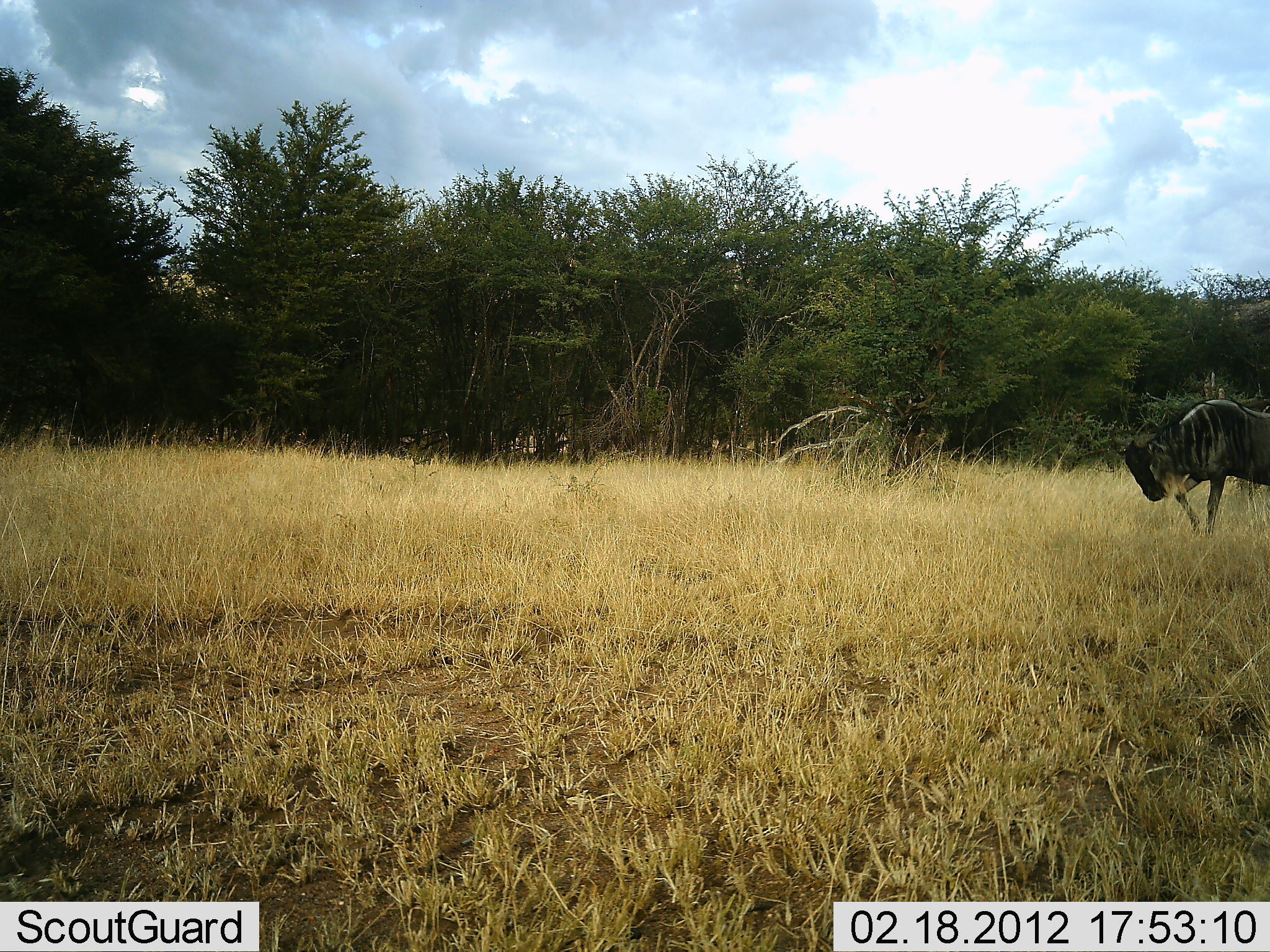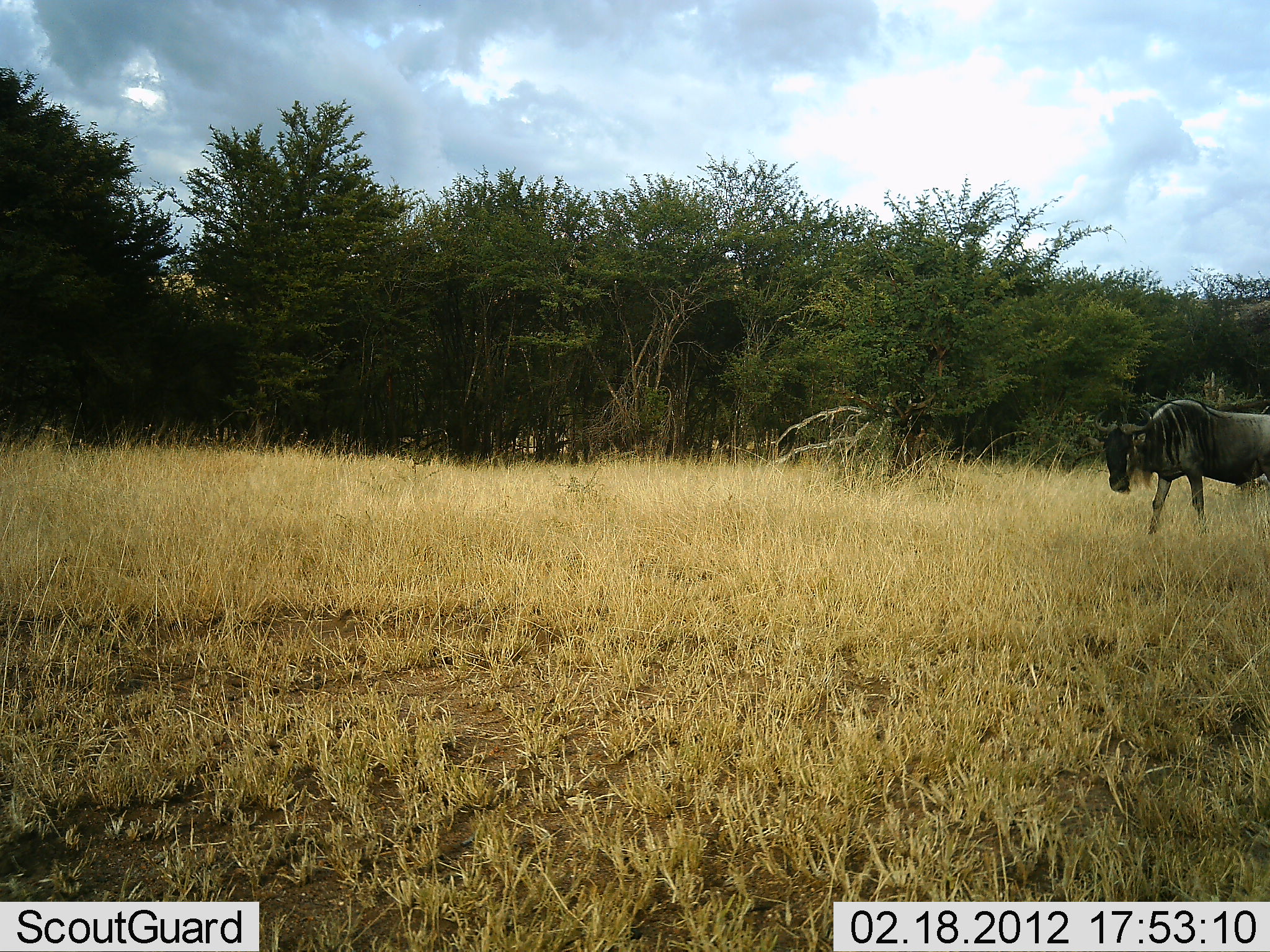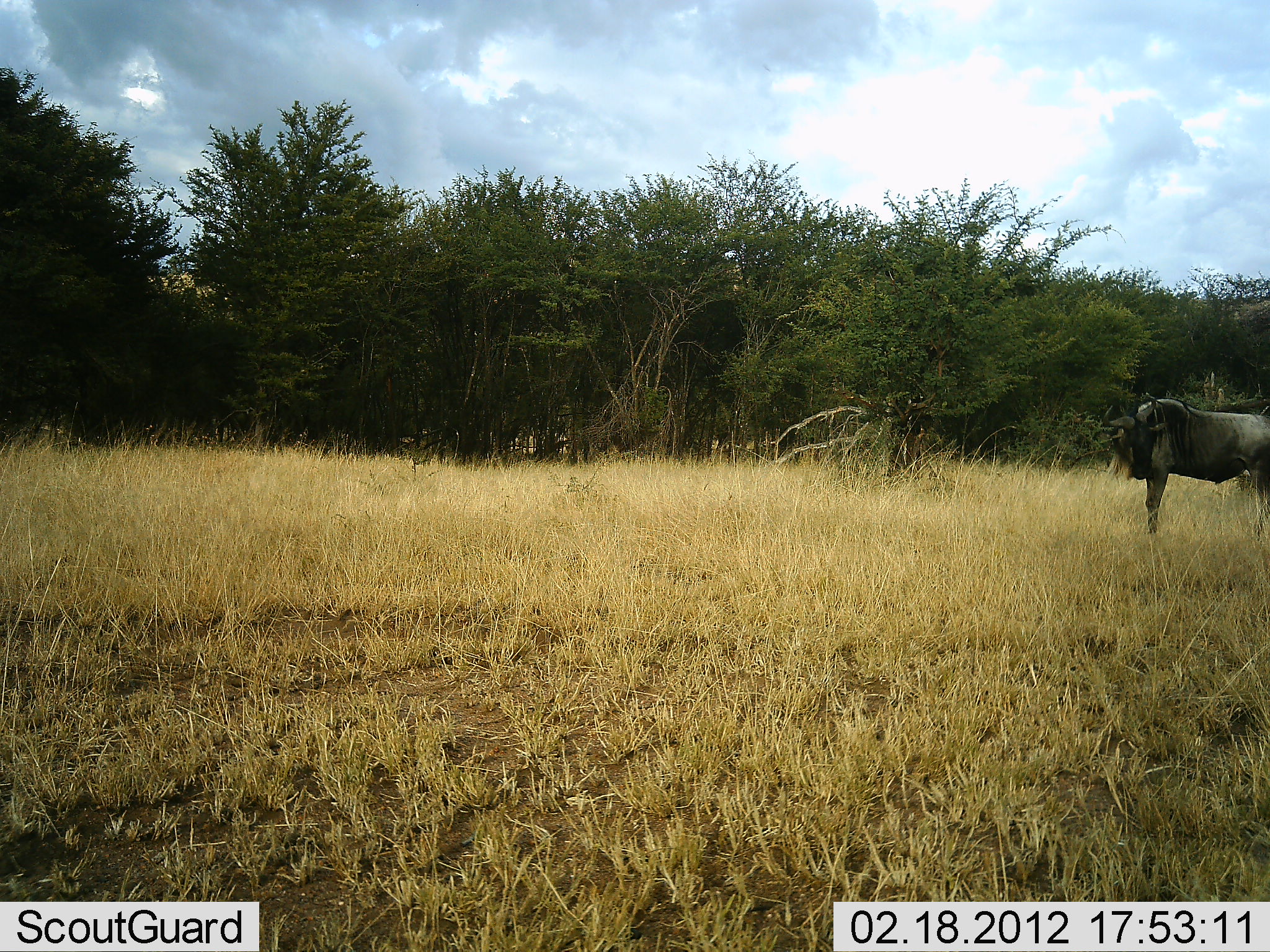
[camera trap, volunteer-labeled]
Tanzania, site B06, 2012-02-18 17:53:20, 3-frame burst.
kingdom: Animalia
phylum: Chordata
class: Mammalia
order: Artiodactyla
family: Bovidae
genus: Connochaetes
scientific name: Connochaetes taurinus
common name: blue wildebeest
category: wildebeest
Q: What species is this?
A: Wildebeest (blue wildebeest) (Connochaetes taurinus).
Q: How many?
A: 1.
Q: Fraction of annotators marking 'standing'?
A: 28%.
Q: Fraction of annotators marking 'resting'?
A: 0%.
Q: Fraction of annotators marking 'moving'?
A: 78%.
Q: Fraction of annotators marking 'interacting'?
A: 0%.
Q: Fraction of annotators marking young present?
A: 0%.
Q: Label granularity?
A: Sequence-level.